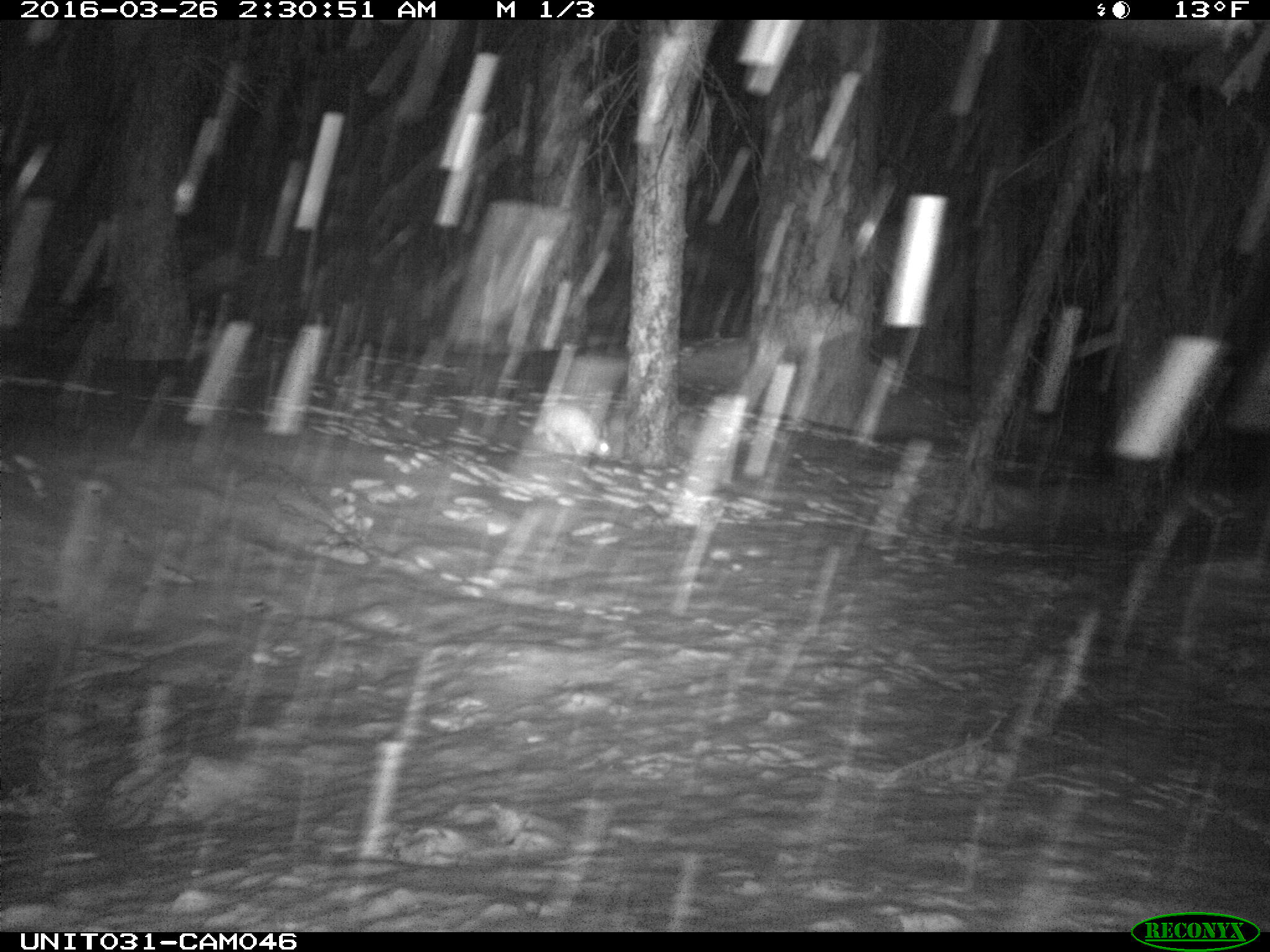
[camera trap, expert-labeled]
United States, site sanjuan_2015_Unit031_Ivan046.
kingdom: Animalia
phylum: Chordata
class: Mammalia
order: Lagomorpha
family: Leporidae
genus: Lepus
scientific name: Lepus americanus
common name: snowshoe hare